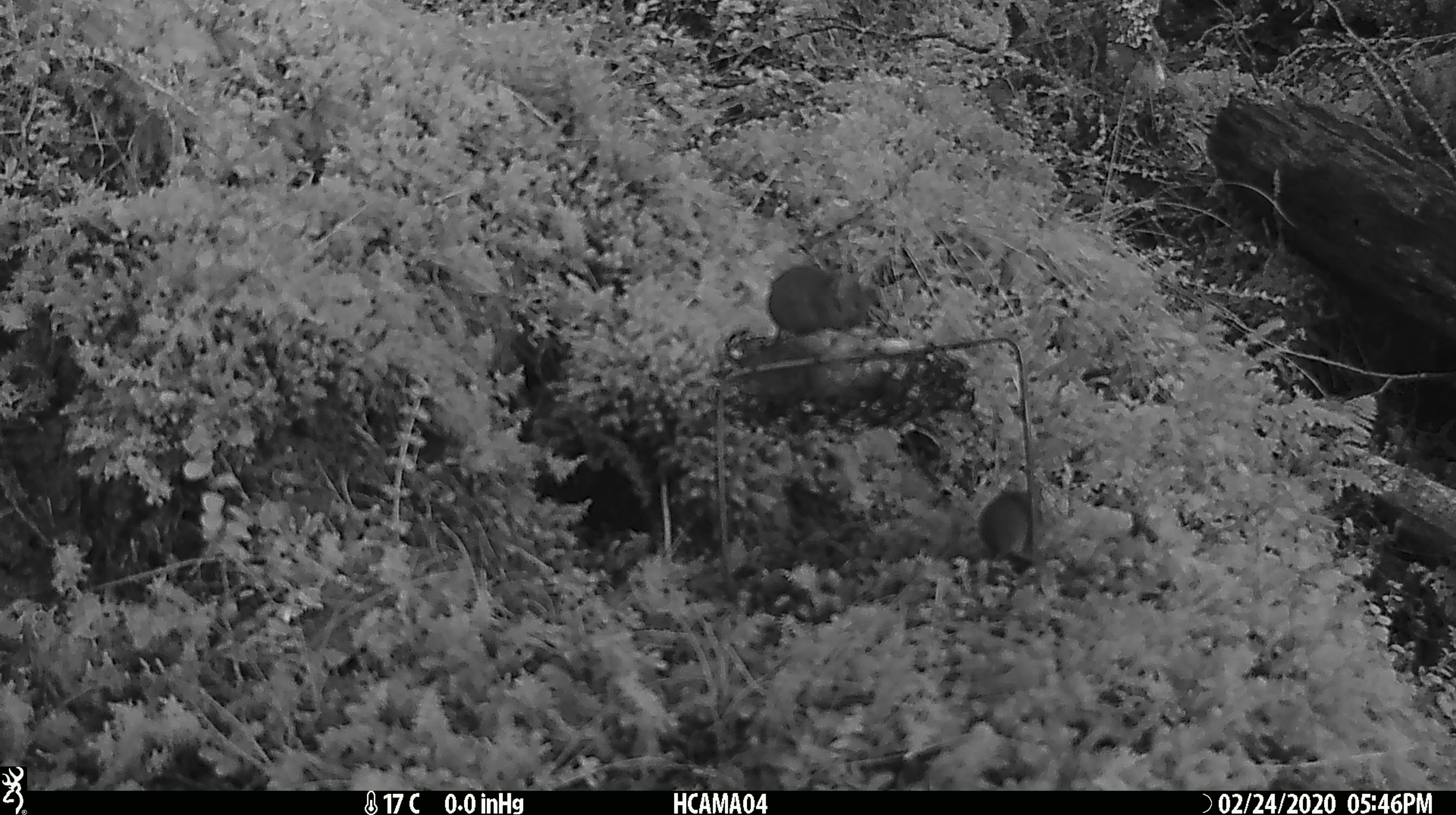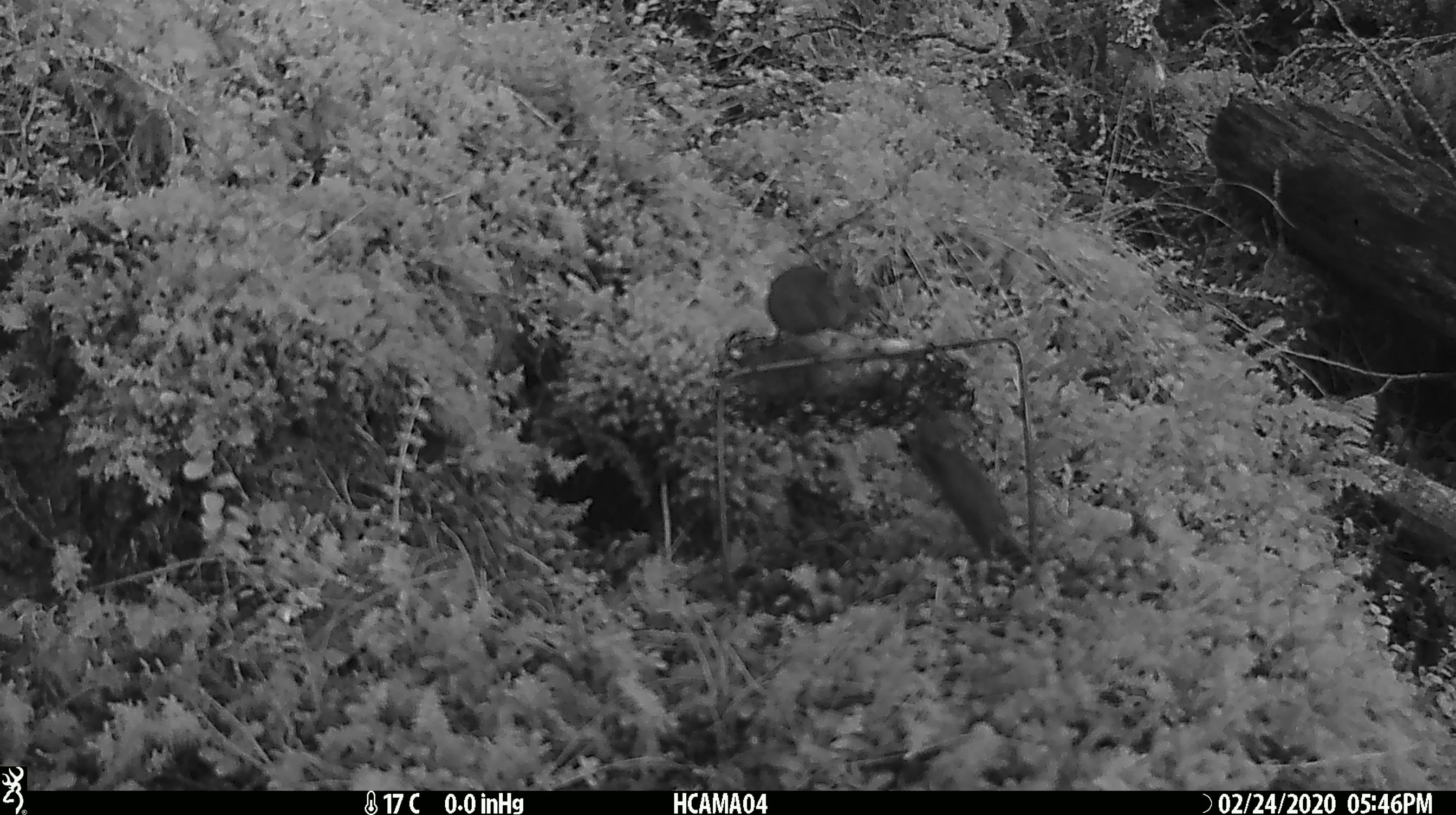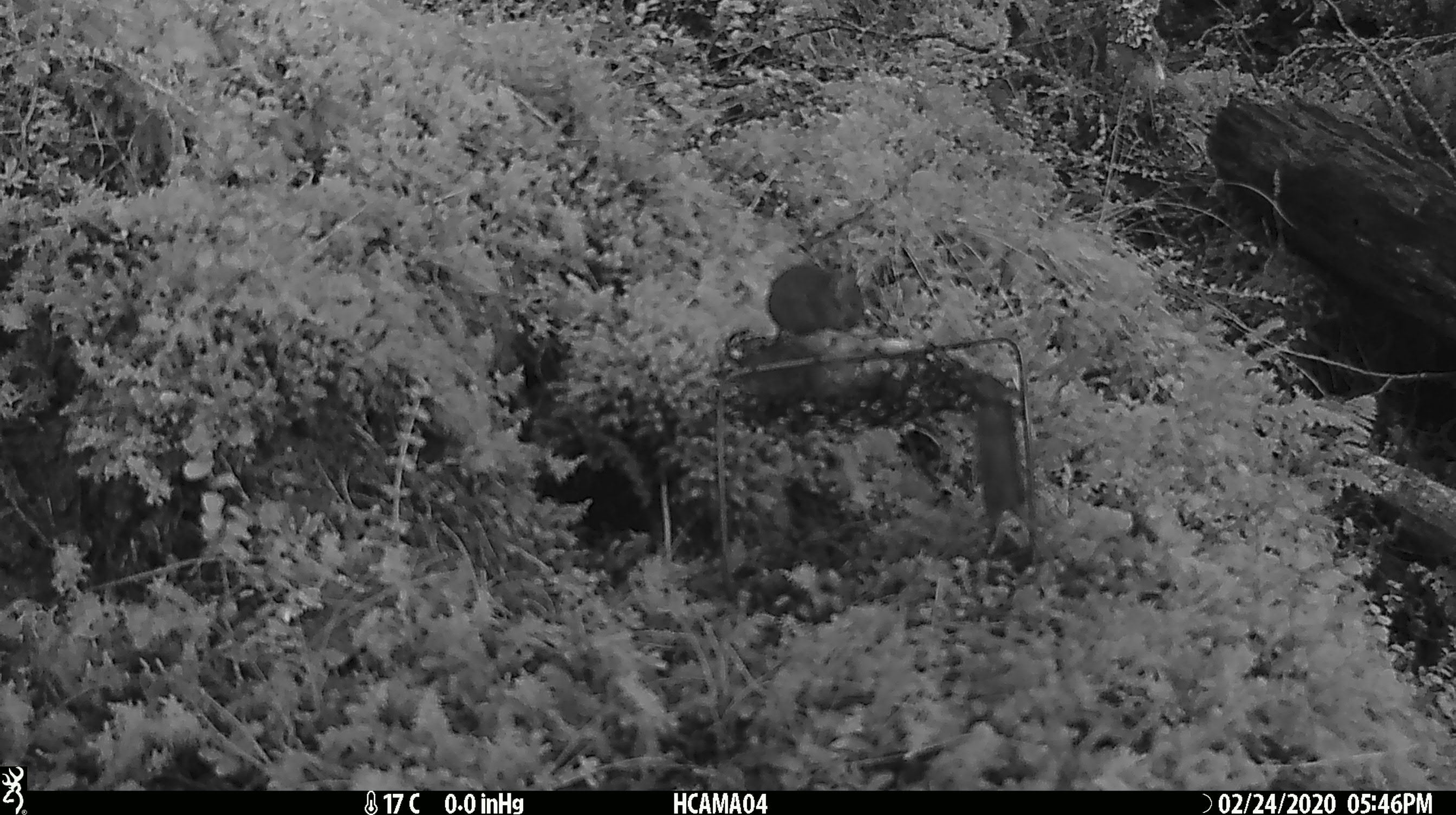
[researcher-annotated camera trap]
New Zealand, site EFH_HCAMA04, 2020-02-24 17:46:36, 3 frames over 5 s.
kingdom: Animalia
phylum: Chordata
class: Mammalia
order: Rodentia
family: Muridae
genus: Mus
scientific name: Mus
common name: mouse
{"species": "mouse (Mus)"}